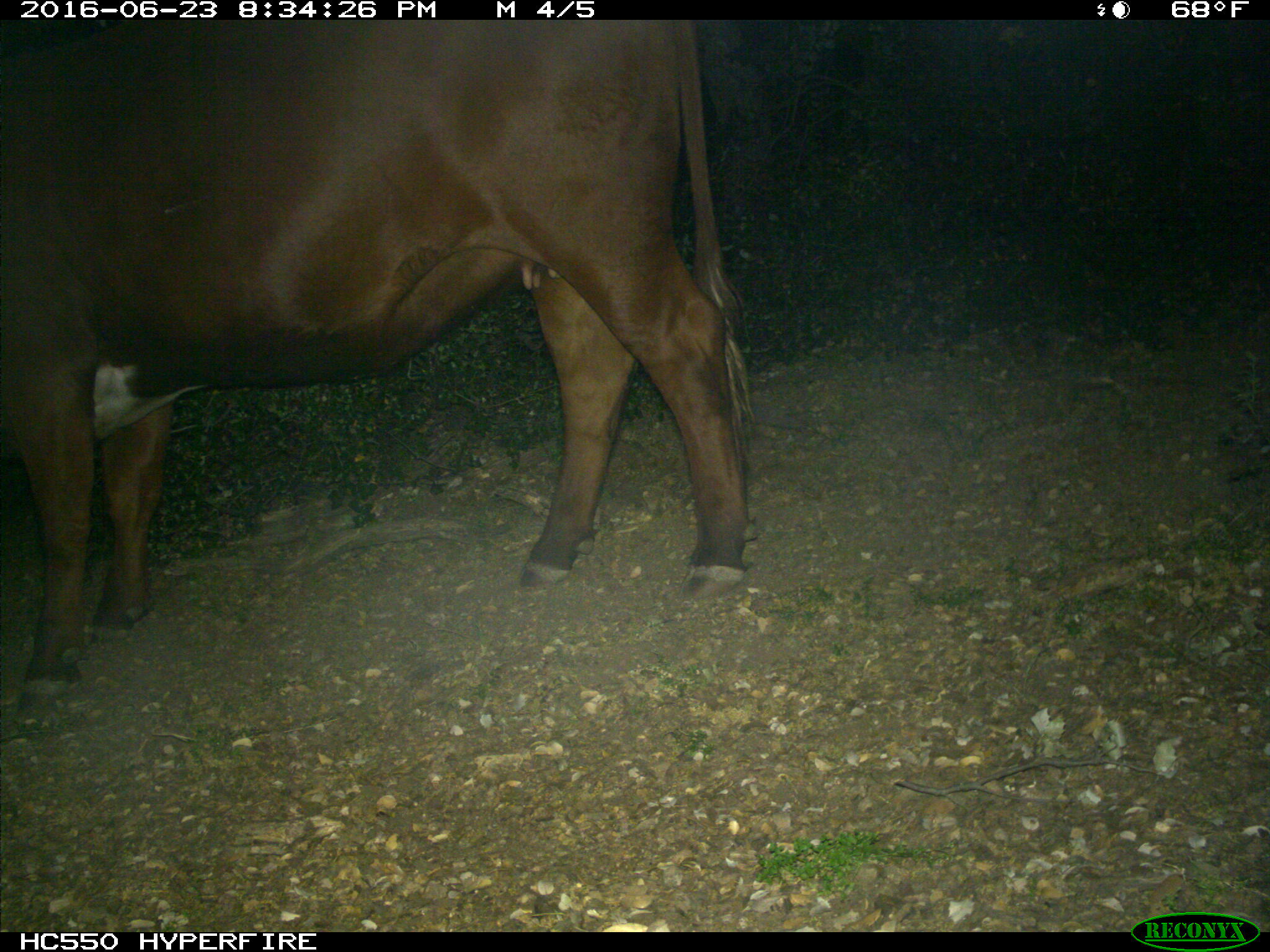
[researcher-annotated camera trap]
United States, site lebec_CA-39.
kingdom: Animalia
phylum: Chordata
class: Mammalia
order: Artiodactyla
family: Bovidae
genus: Bos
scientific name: Bos taurus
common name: domestic cow